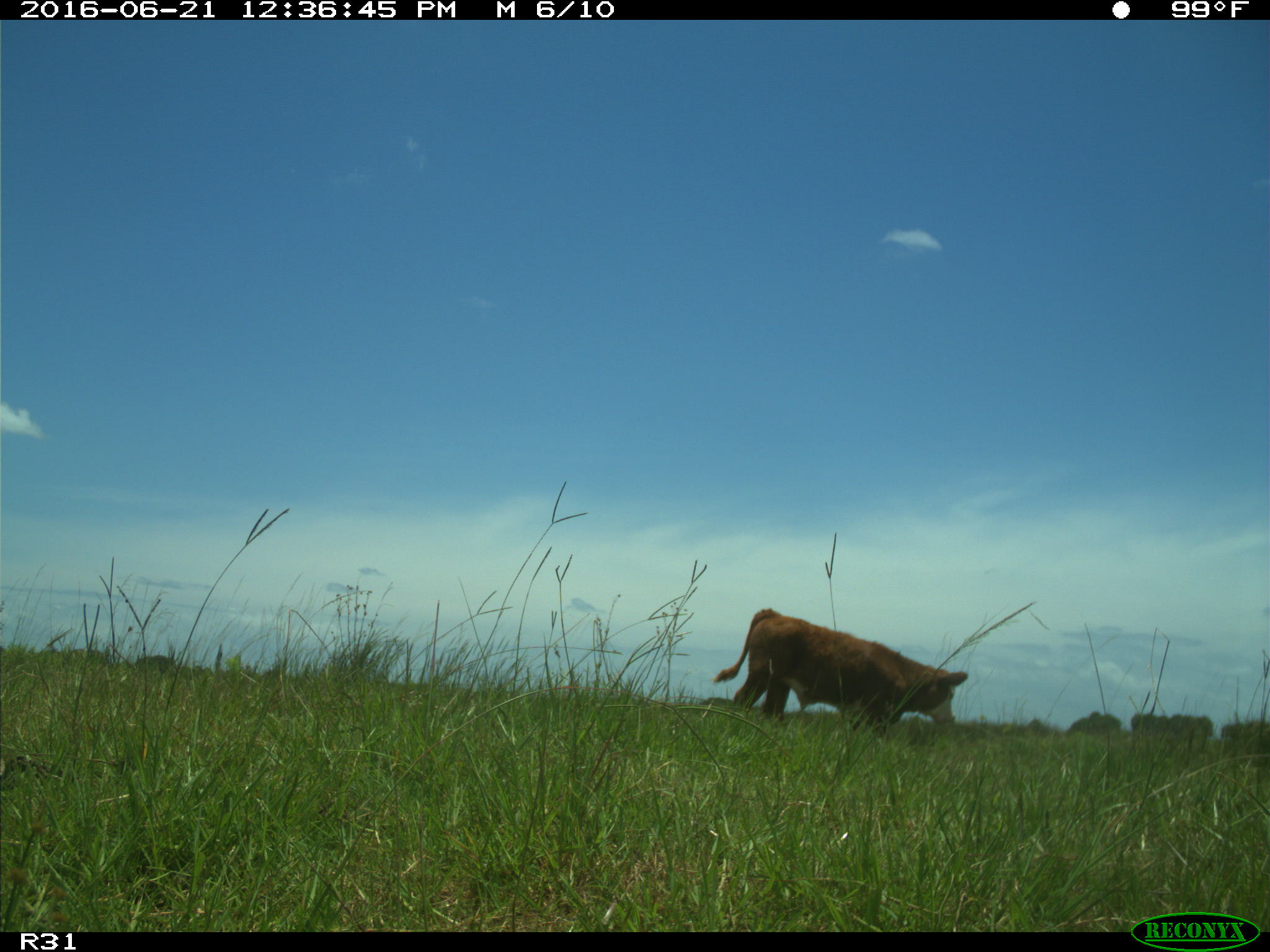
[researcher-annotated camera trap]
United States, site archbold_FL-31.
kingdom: Animalia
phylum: Chordata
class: Mammalia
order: Artiodactyla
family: Bovidae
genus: Bos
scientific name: Bos taurus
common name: domestic cow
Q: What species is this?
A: Bos taurus (domestic cow).